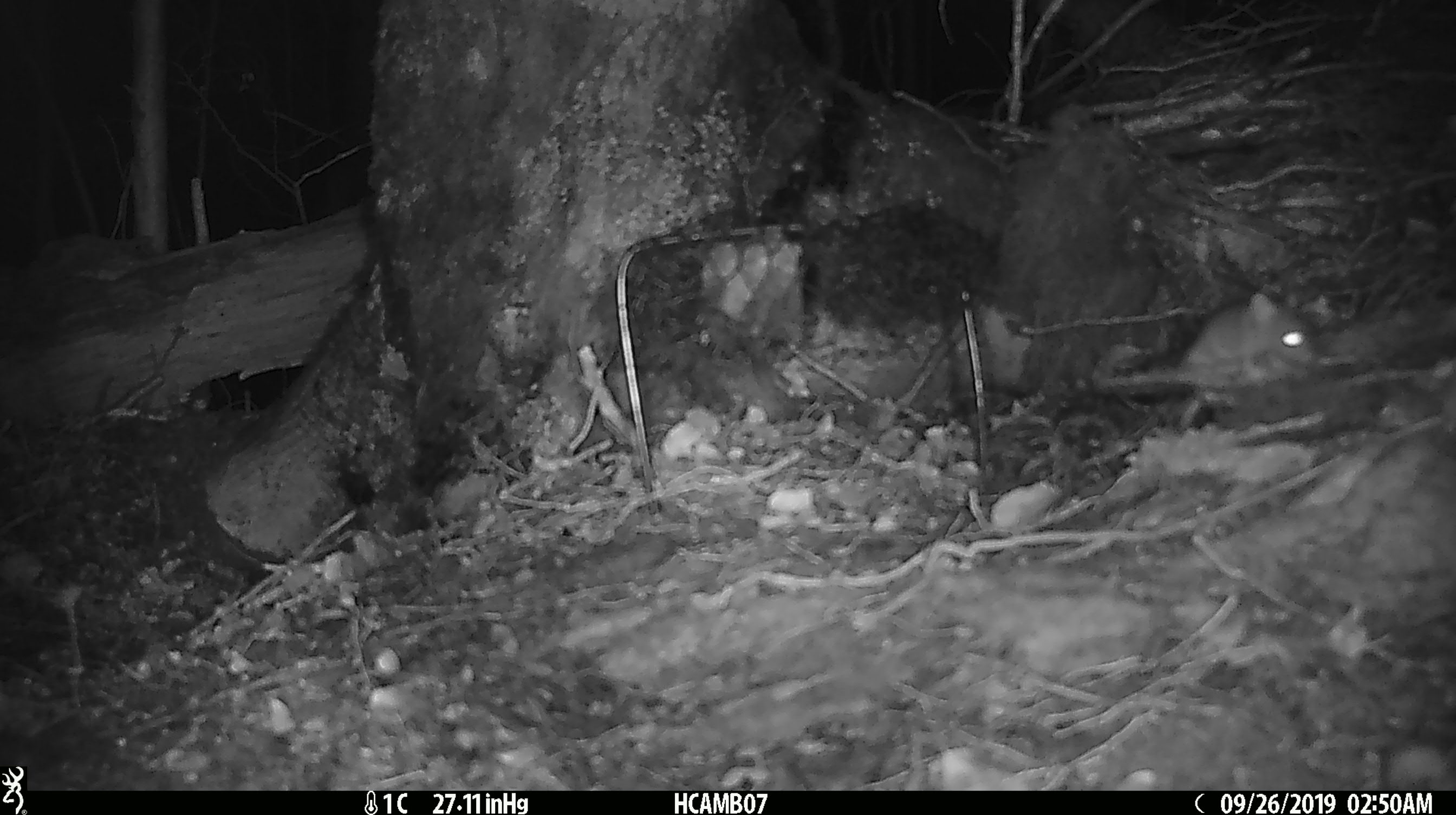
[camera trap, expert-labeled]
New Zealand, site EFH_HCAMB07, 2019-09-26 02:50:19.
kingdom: Animalia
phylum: Chordata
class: Mammalia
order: Rodentia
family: Muridae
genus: Mus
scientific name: Mus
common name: mouse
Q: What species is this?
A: Mouse (Mus).